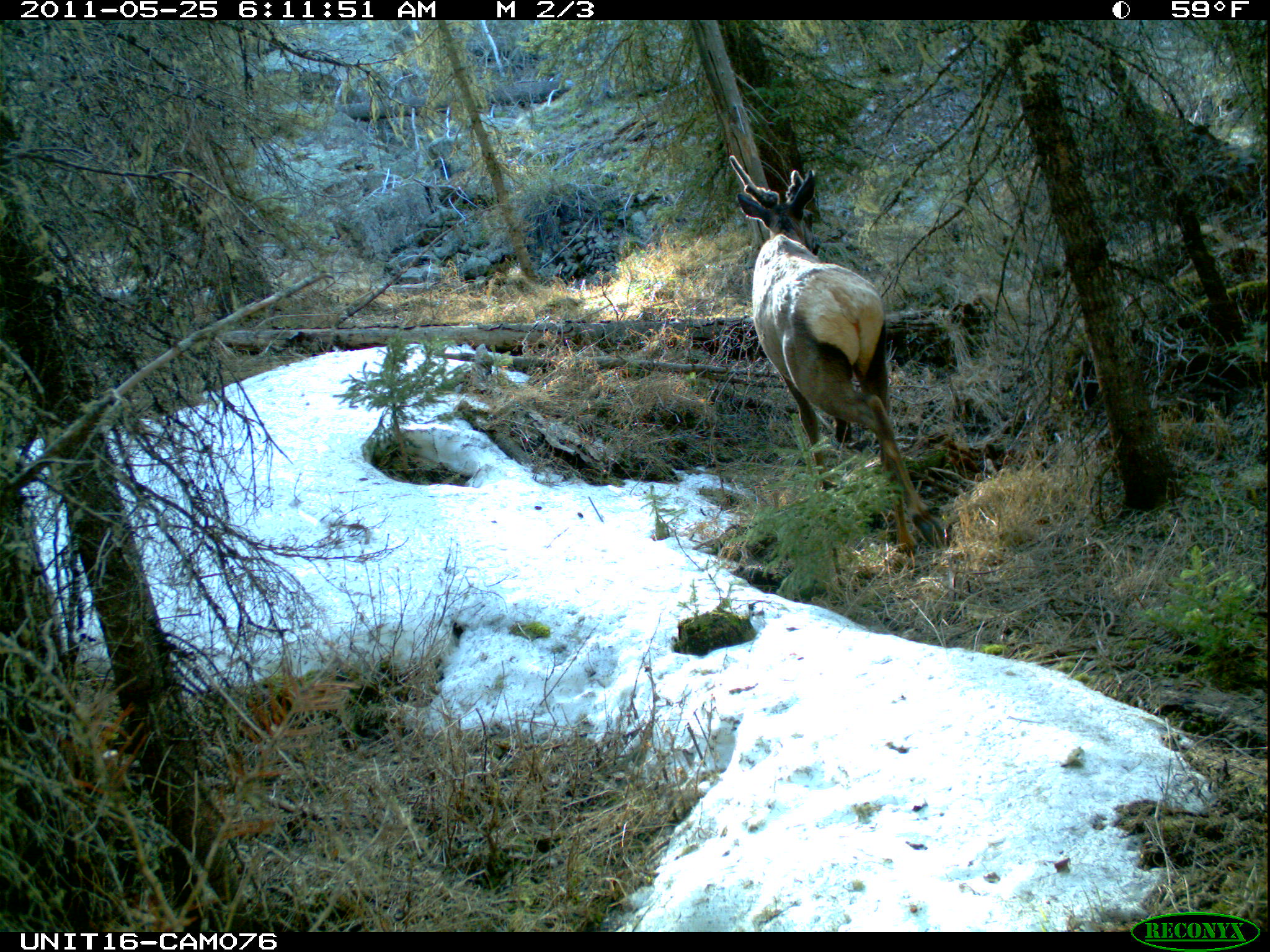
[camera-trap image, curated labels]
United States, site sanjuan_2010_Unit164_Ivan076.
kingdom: Animalia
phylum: Chordata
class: Mammalia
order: Artiodactyla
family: Cervidae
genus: Cervus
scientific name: Cervus elaphus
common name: red deer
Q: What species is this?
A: Cervus elaphus (red deer).